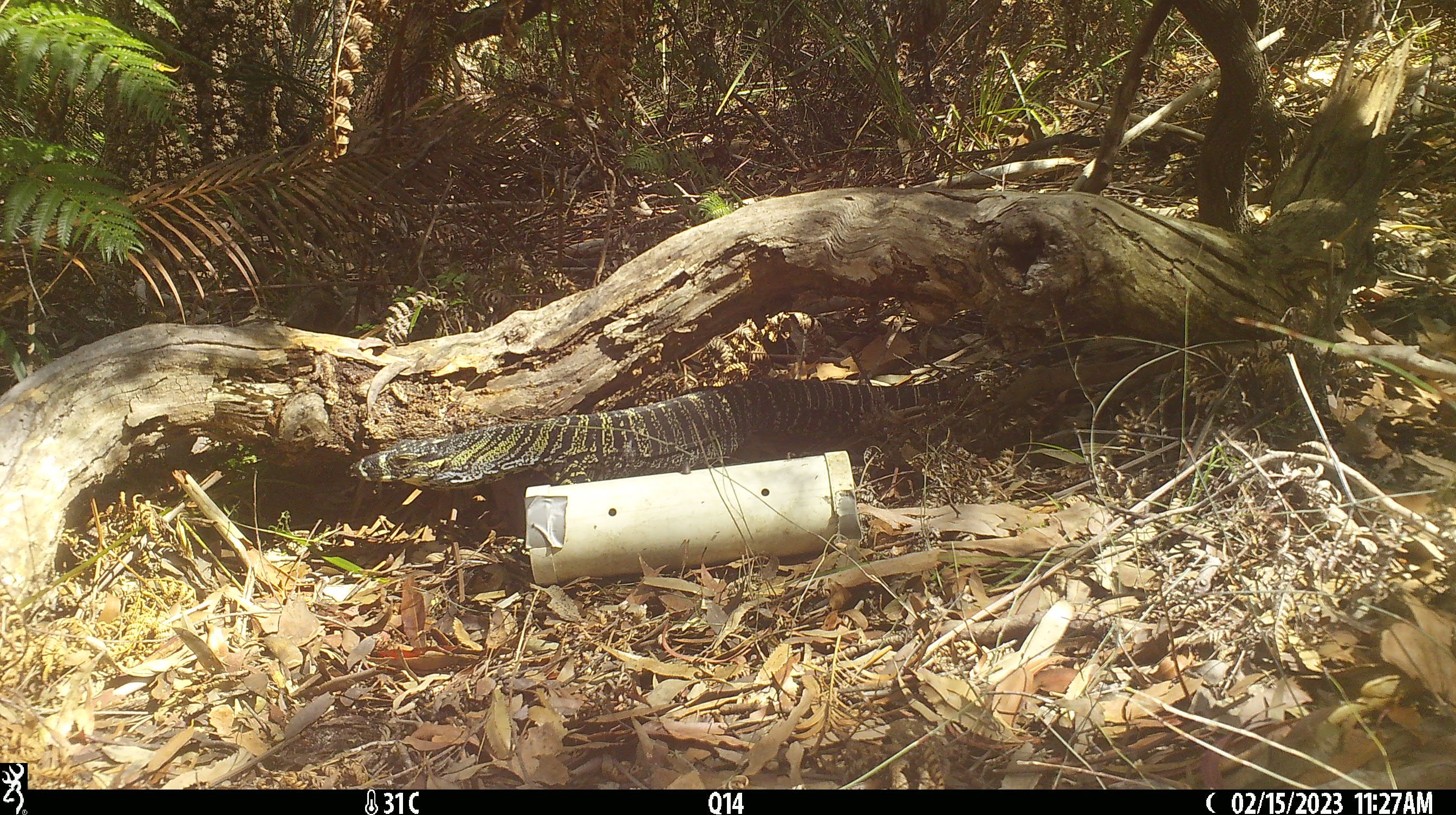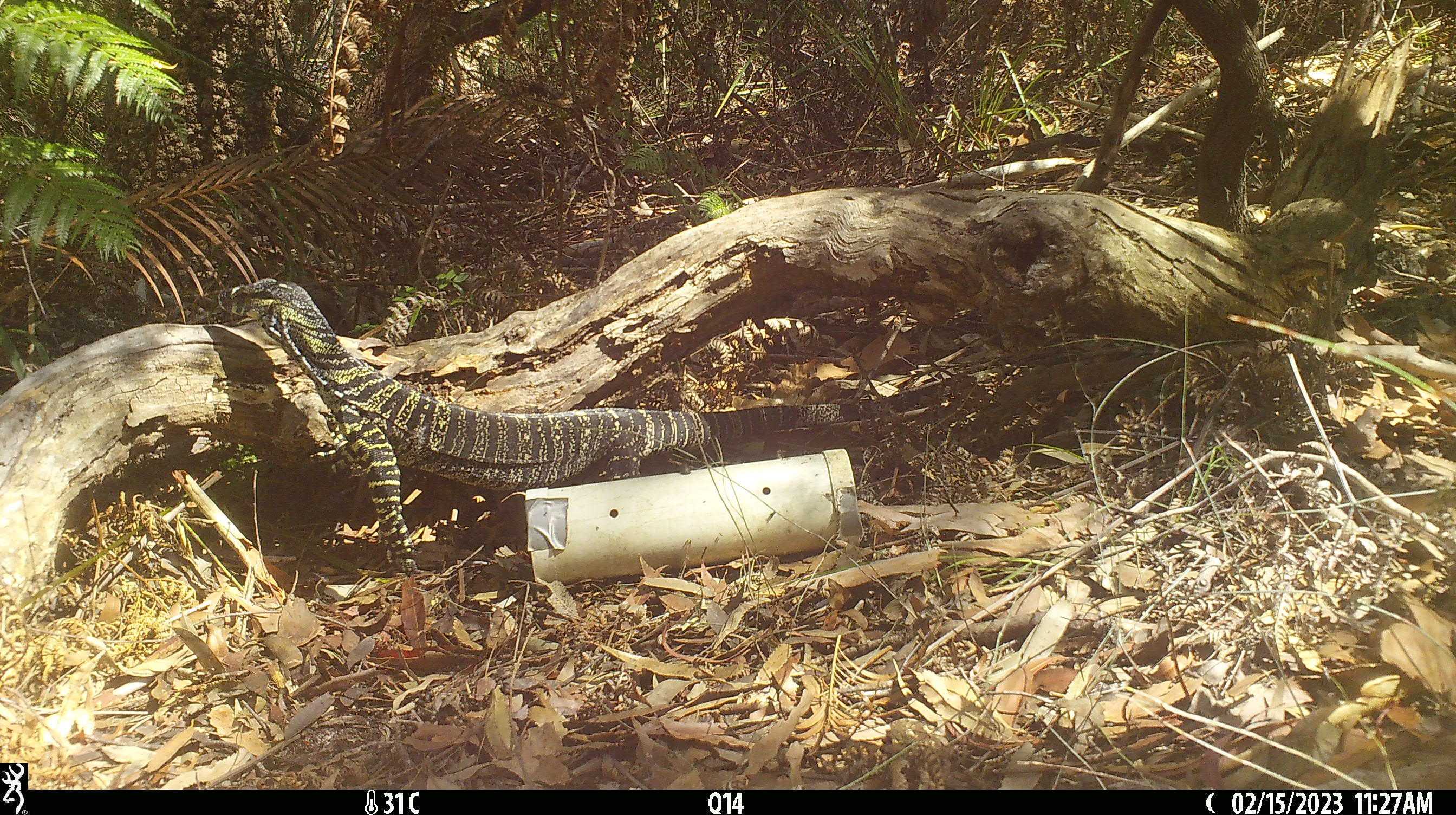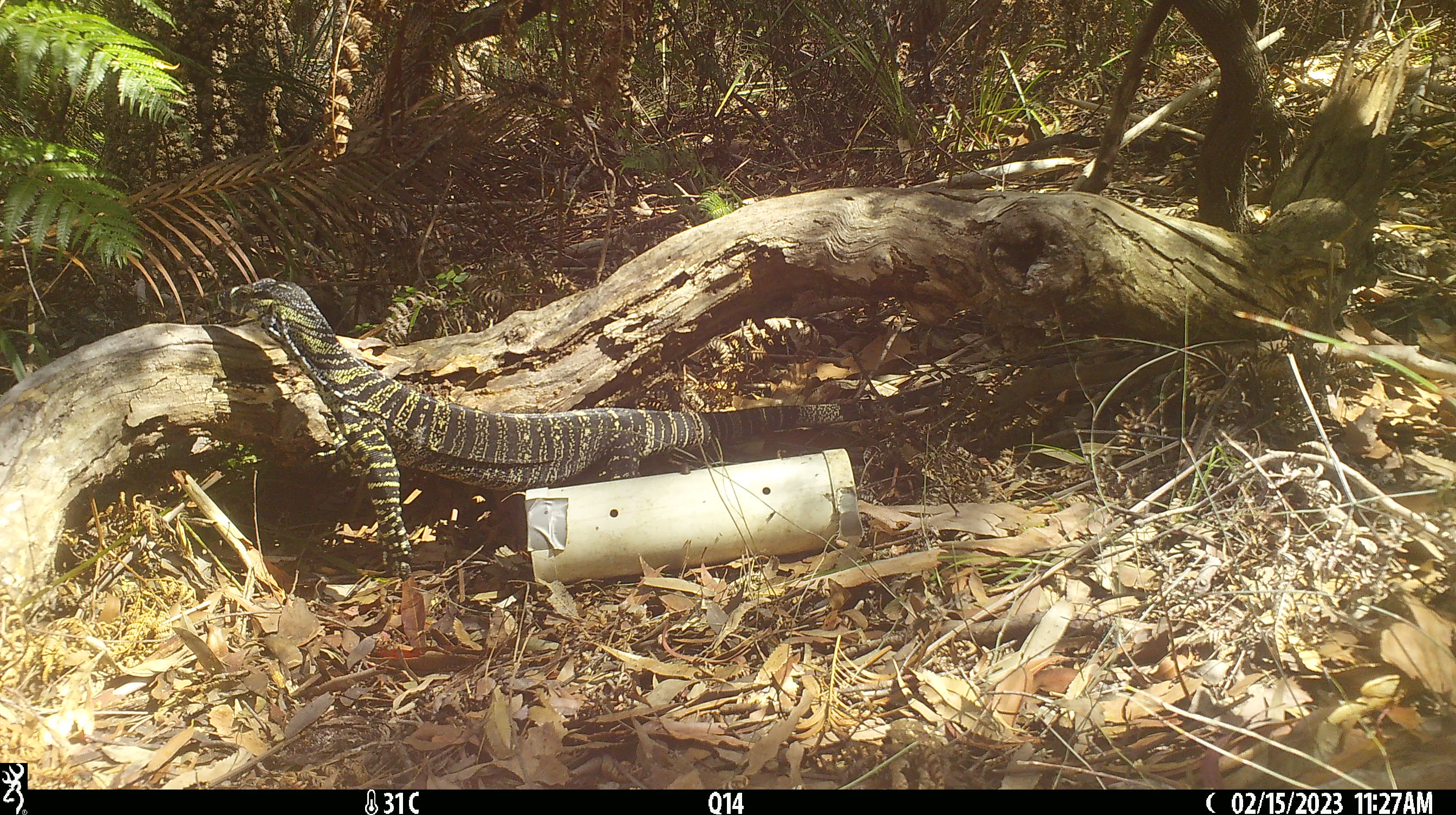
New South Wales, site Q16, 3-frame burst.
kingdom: Animalia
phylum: Chordata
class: Reptilia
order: Squamata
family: Varanidae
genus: Varanus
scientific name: Varanus varius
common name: lace monitor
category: goanna